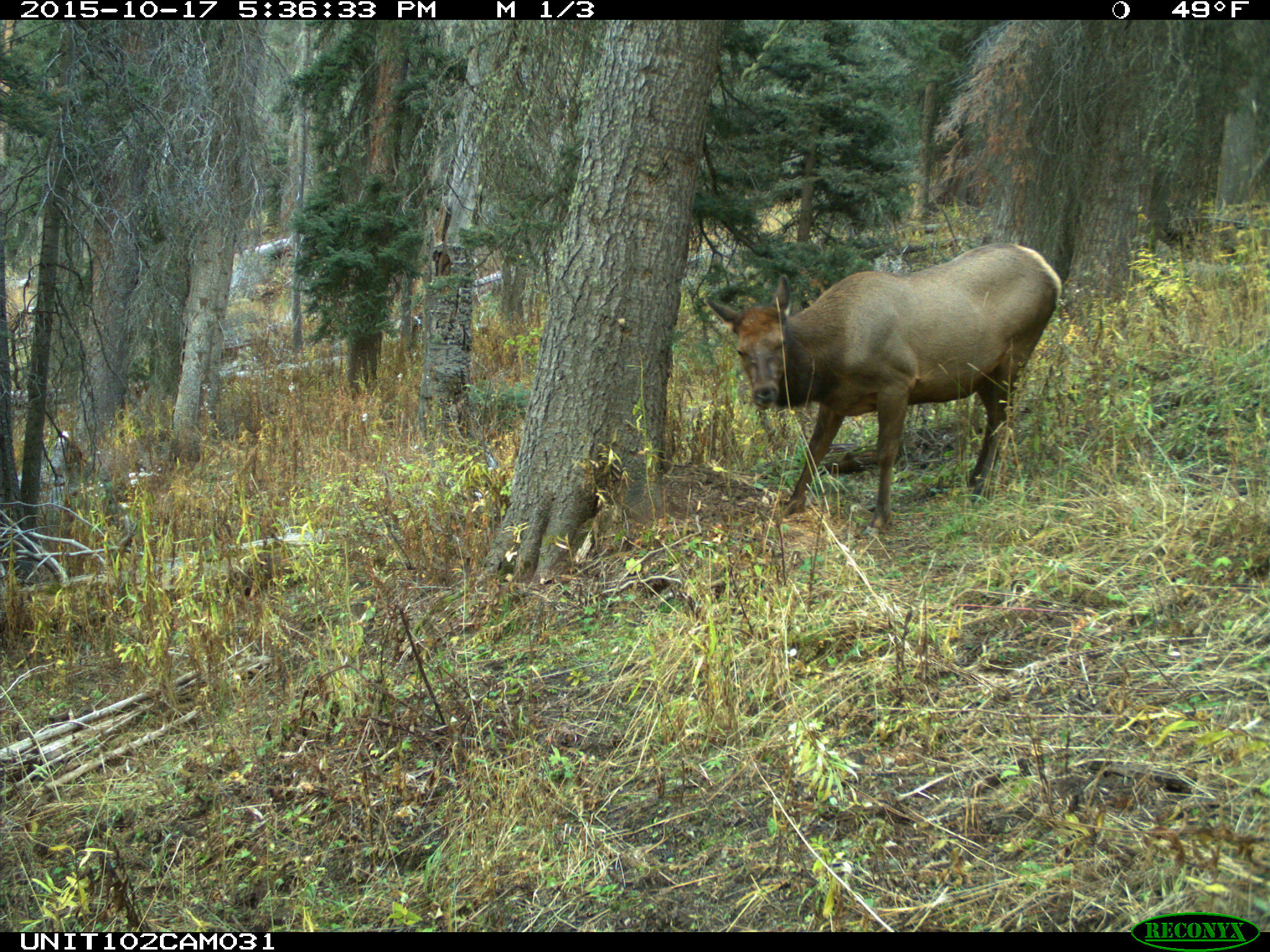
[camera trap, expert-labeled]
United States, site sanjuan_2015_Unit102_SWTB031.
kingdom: Animalia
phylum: Chordata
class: Mammalia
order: Artiodactyla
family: Cervidae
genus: Cervus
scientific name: Cervus elaphus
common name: red deer